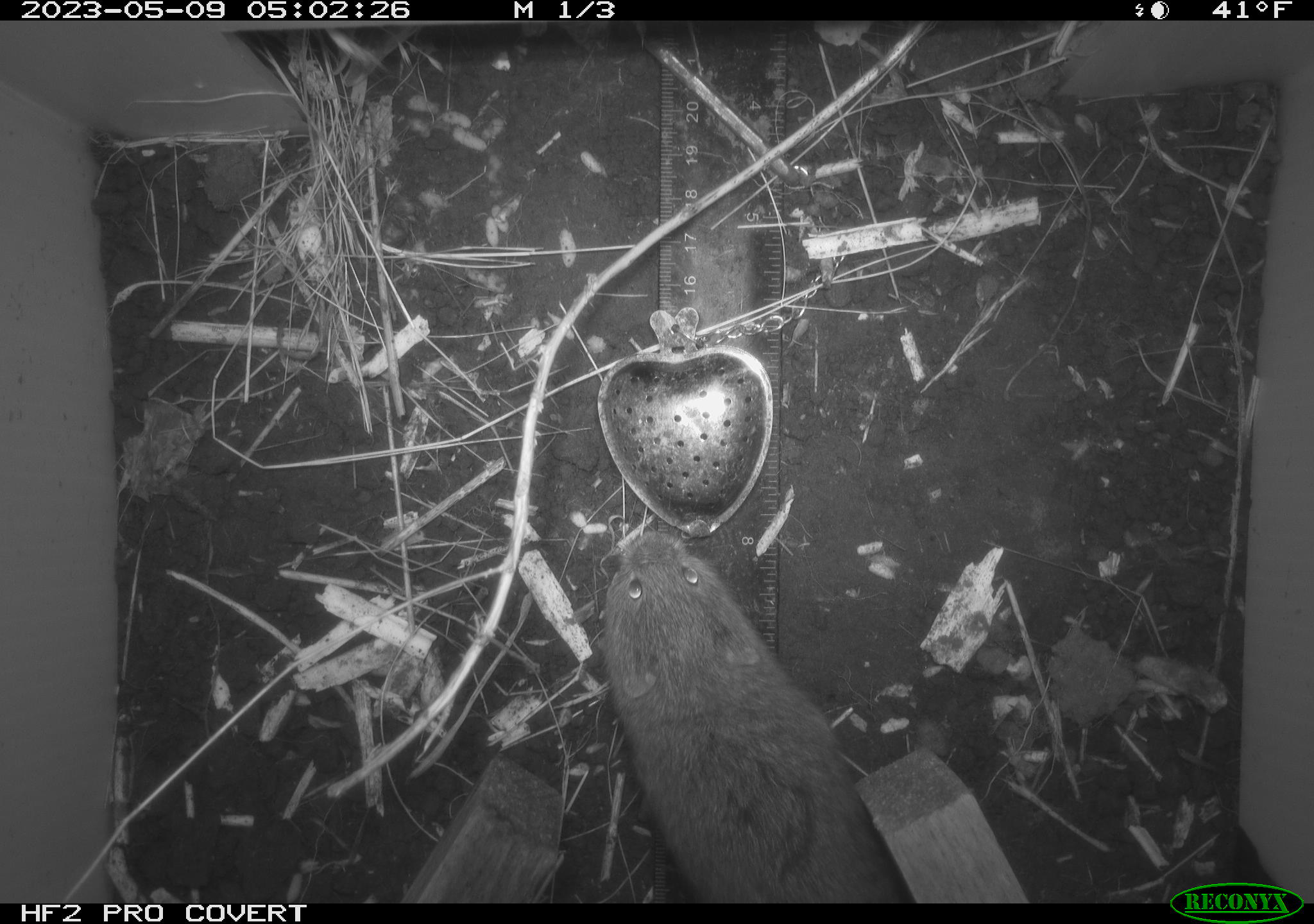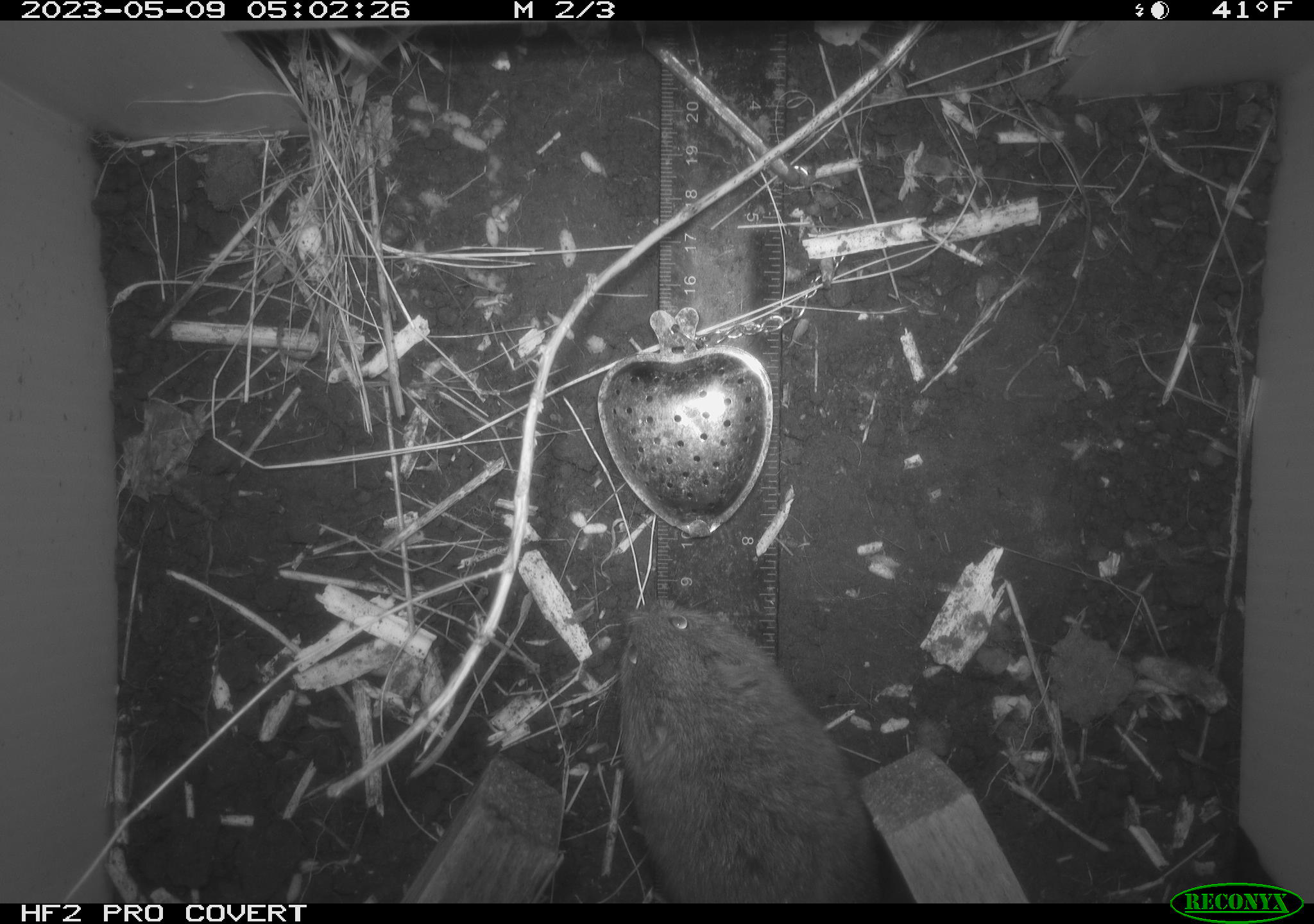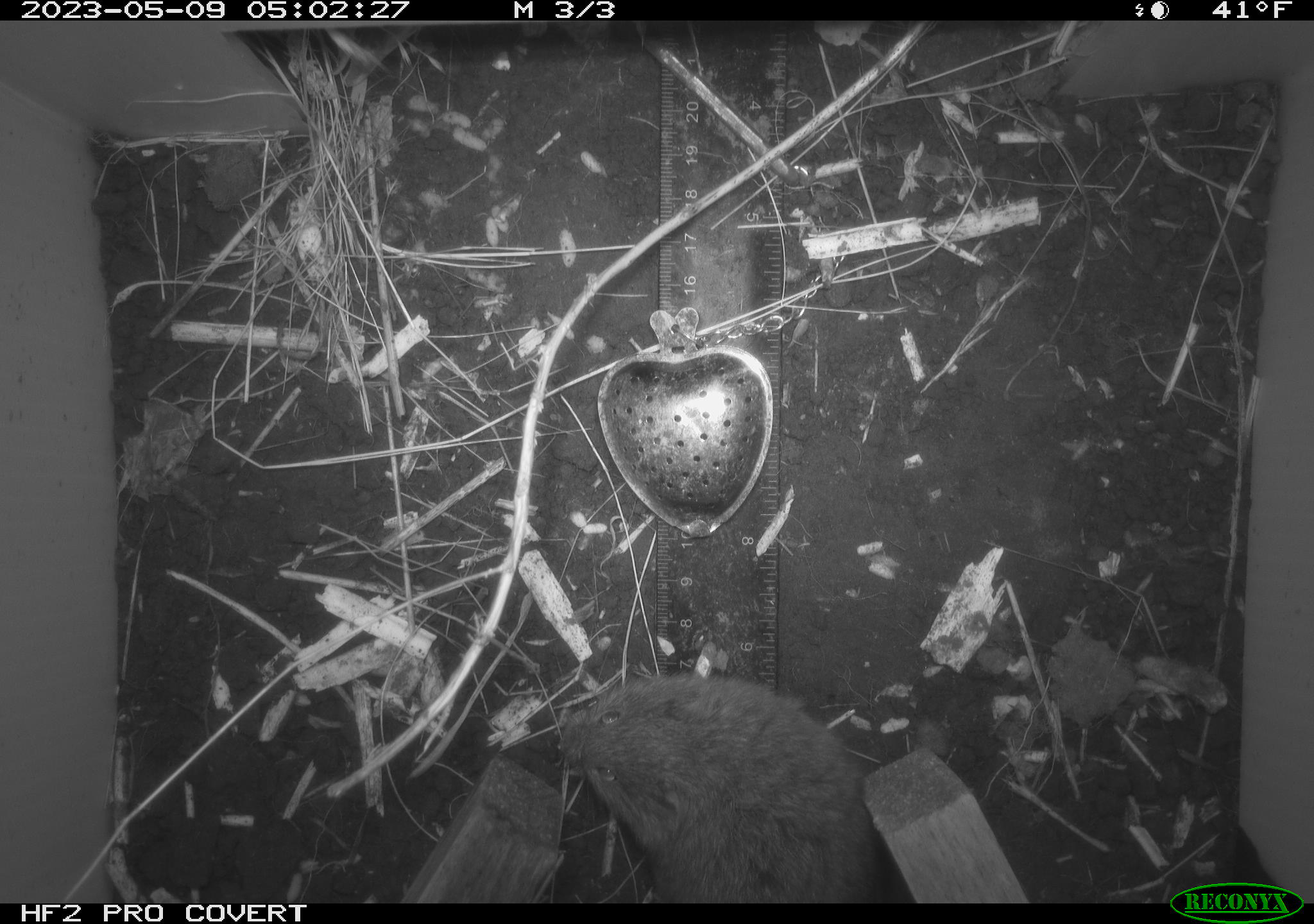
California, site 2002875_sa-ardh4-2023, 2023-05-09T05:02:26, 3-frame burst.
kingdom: Animalia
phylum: Chordata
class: Mammalia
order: Rodentia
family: Cricetidae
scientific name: Arvicolinae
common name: voles, lemmings, and muskrats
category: arvicolinae subfamily